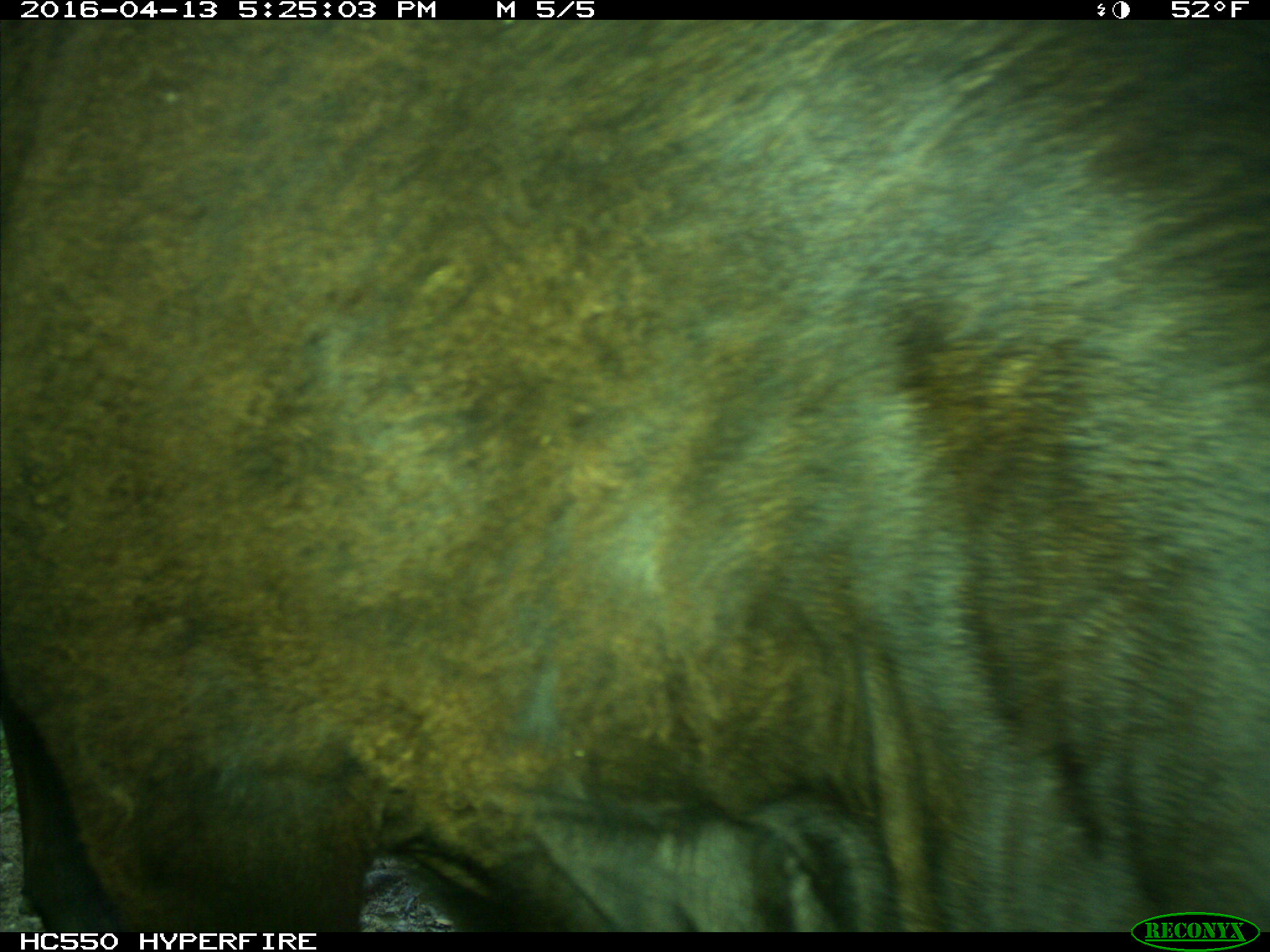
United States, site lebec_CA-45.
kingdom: Animalia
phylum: Chordata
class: Mammalia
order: Artiodactyla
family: Bovidae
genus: Bos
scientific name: Bos taurus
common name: domestic cow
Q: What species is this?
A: Bos taurus (domestic cow).